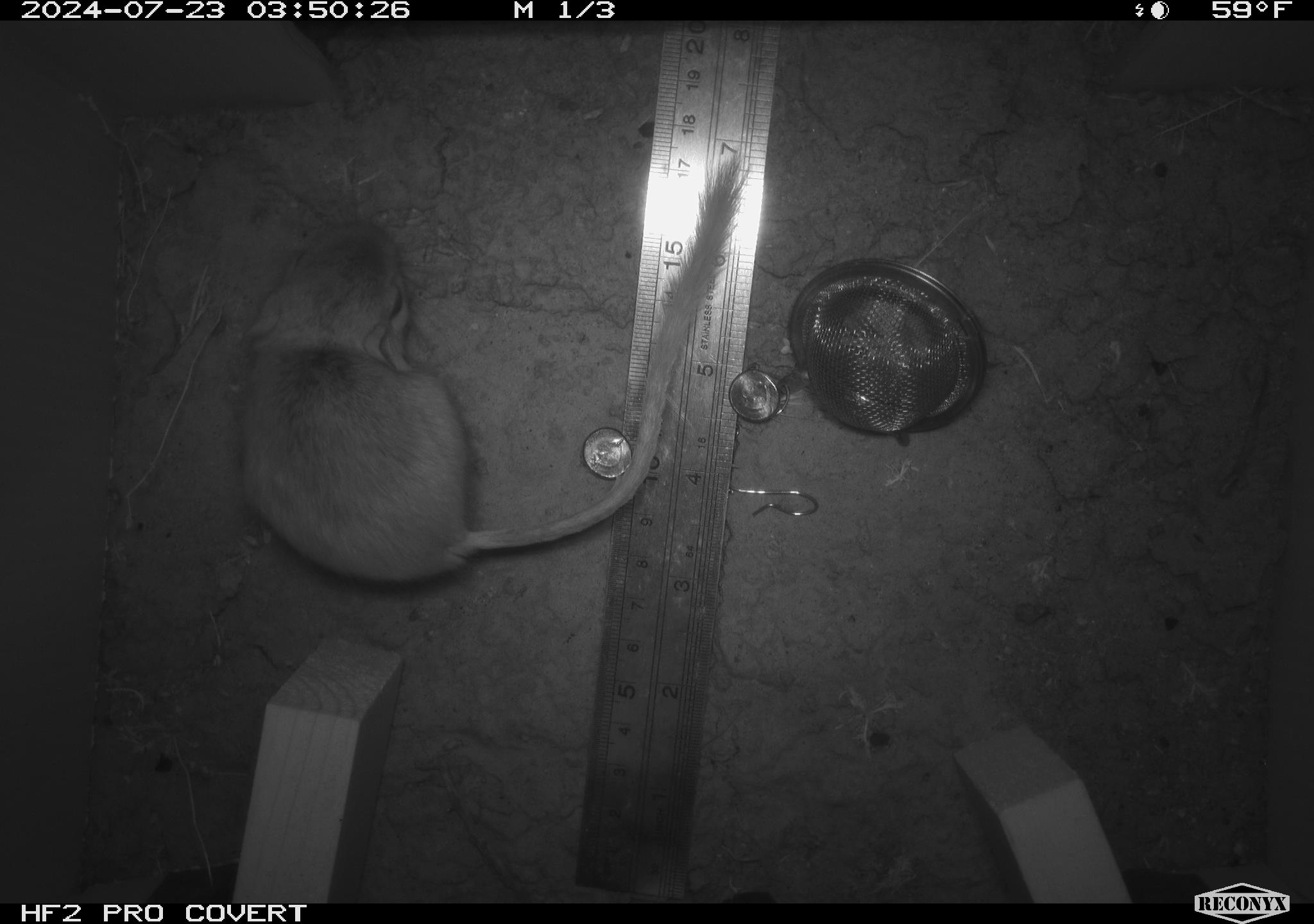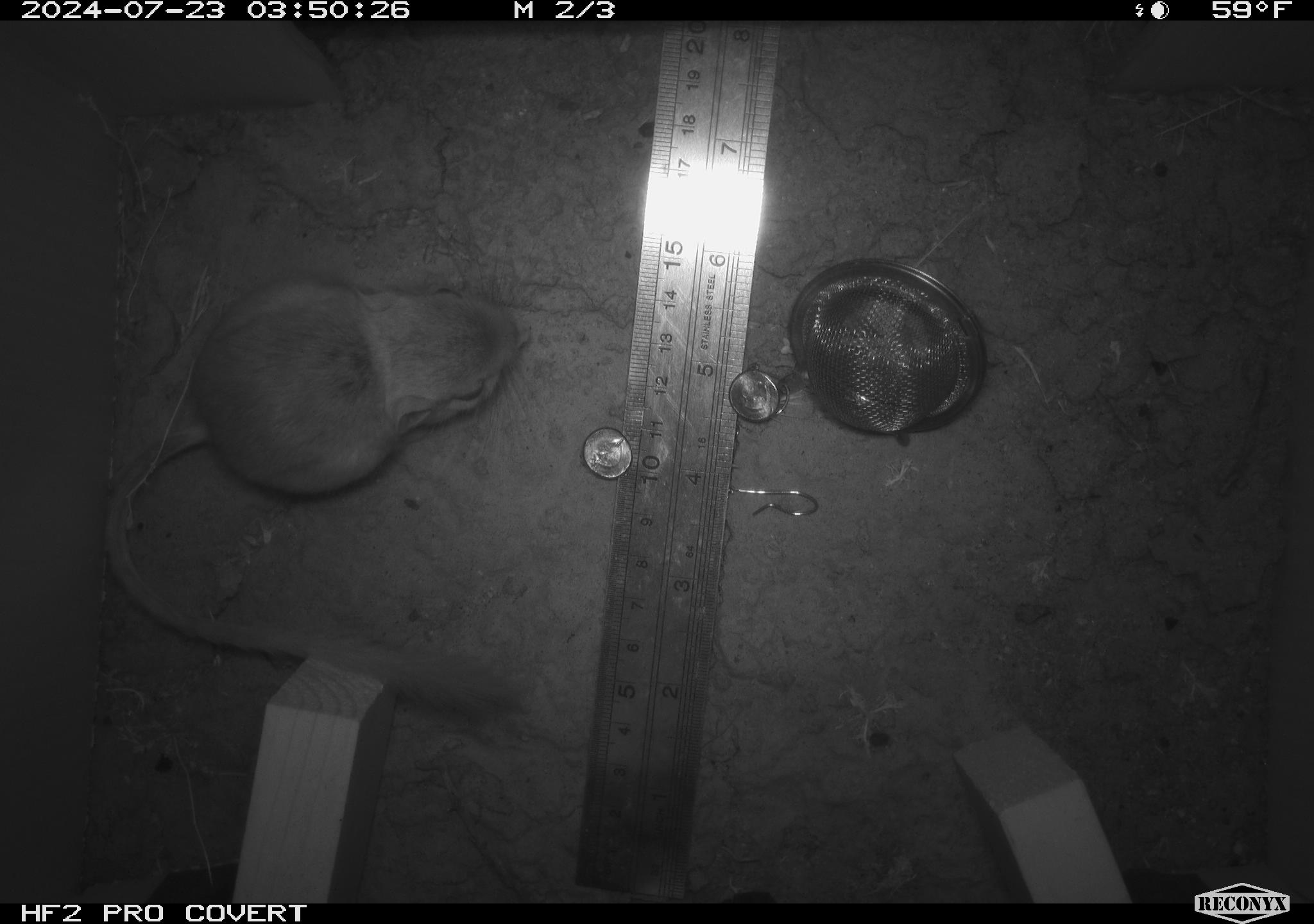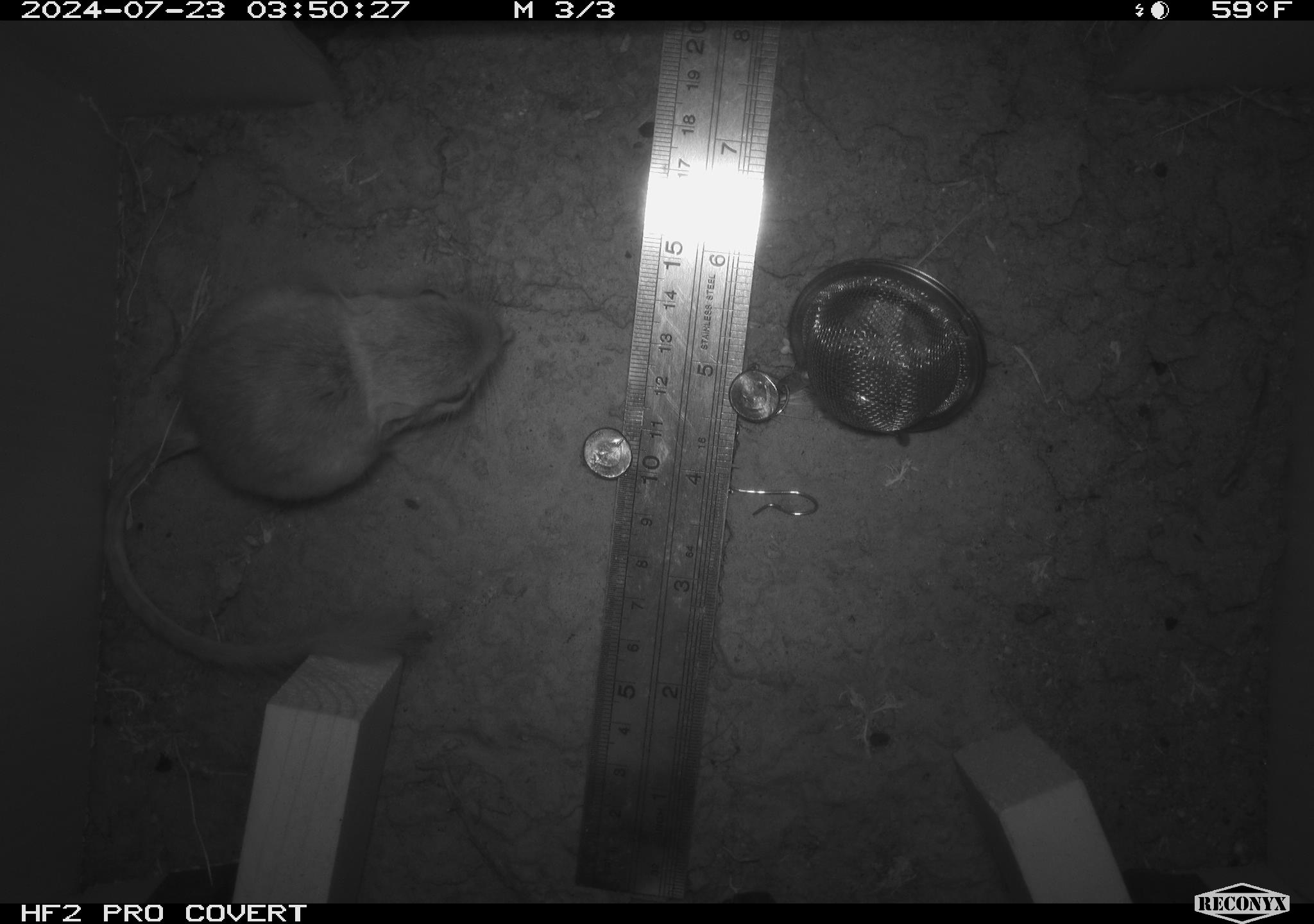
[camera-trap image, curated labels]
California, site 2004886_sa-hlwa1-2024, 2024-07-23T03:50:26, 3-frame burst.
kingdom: Animalia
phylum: Chordata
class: Mammalia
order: Rodentia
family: Heteromyidae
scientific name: Heteromyidae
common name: kangaroo rats and pocket mice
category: heteromyidae family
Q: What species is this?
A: Heteromyidae family (kangaroo rats and pocket mice) (Heteromyidae).